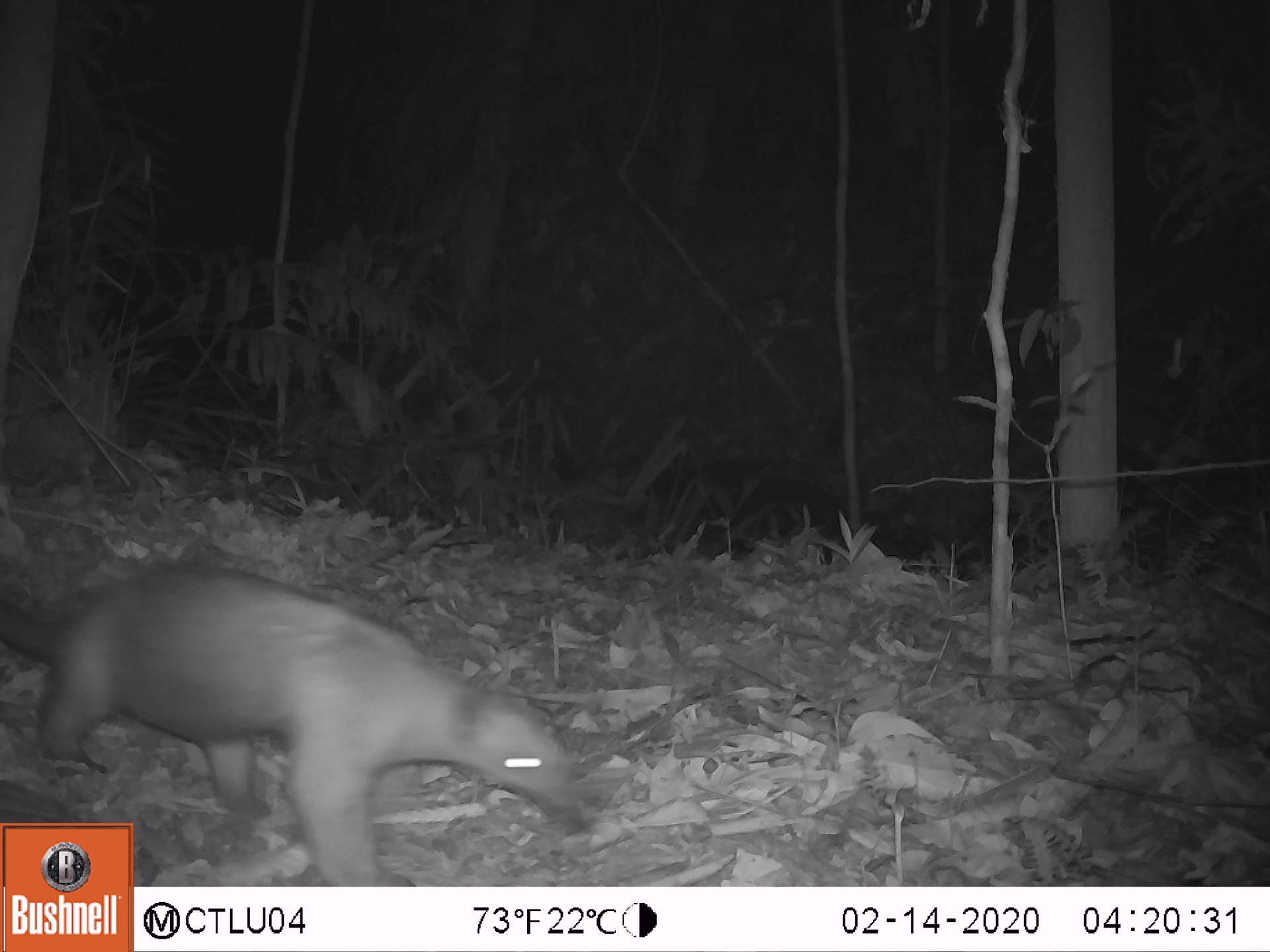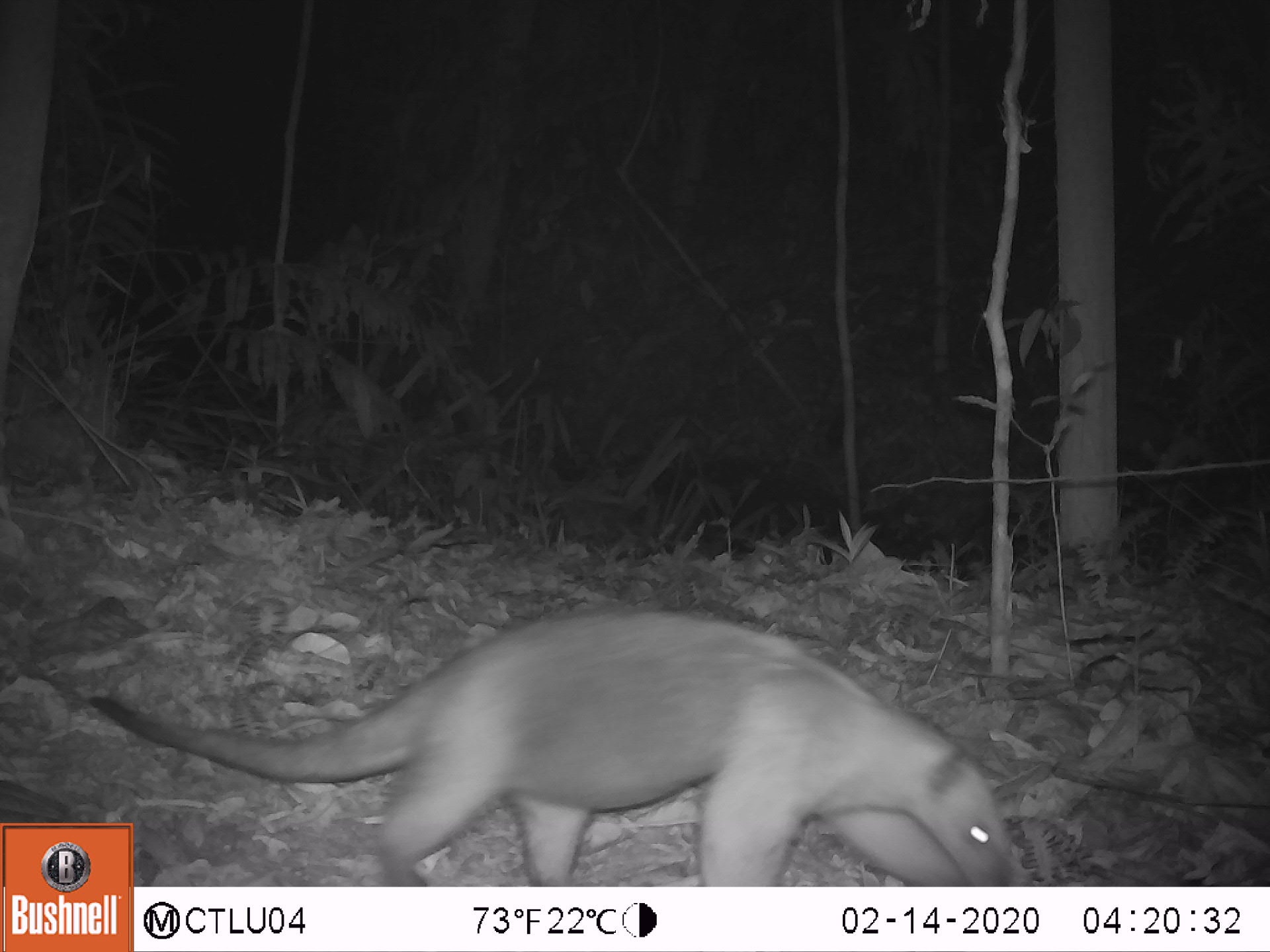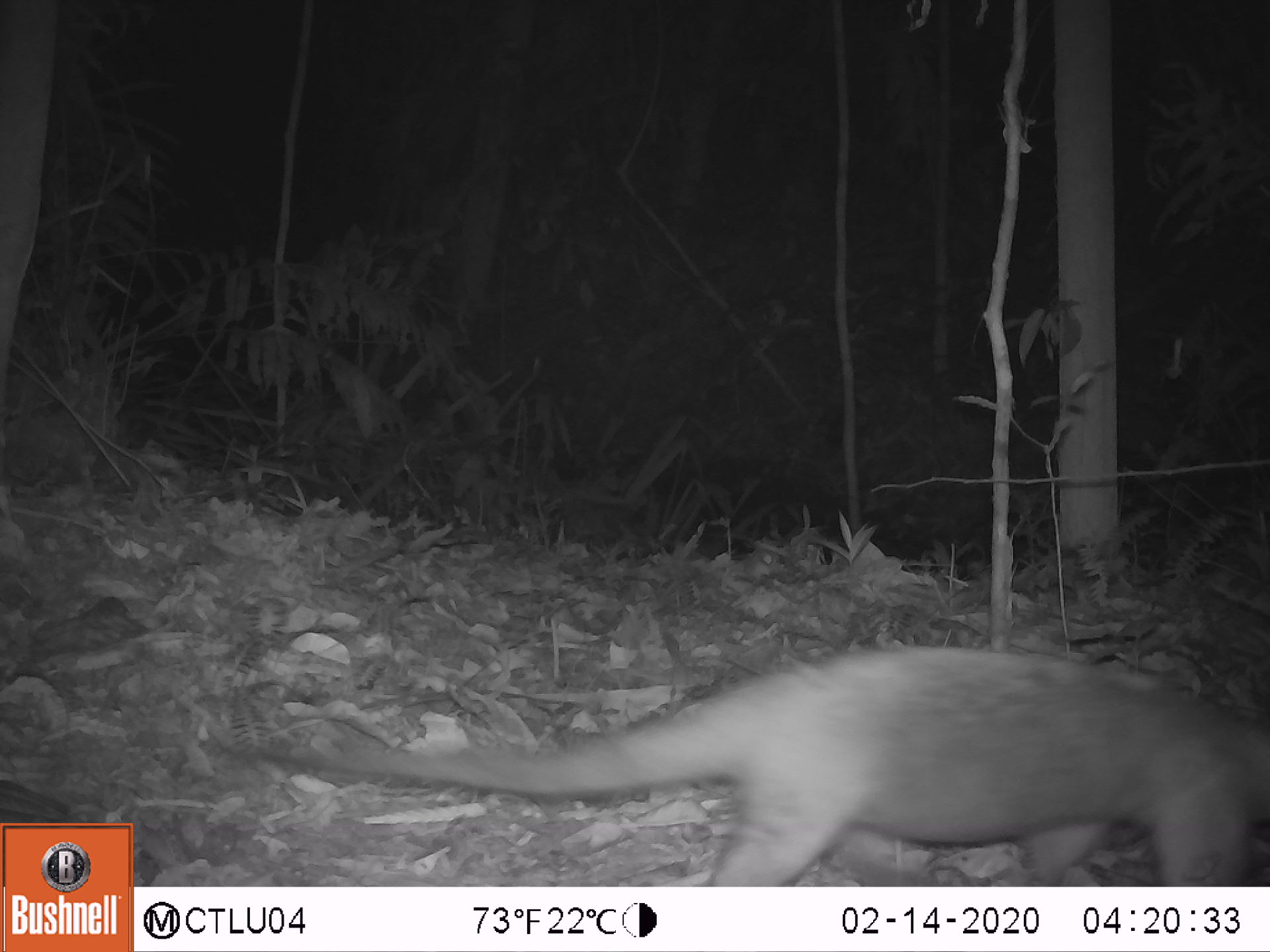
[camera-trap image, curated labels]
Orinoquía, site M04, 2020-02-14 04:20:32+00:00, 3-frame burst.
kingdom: Animalia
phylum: Chordata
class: Mammalia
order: Pilosa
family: Myrmecophagidae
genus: Tamandua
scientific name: Tamandua tetradactyla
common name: southern tamandua